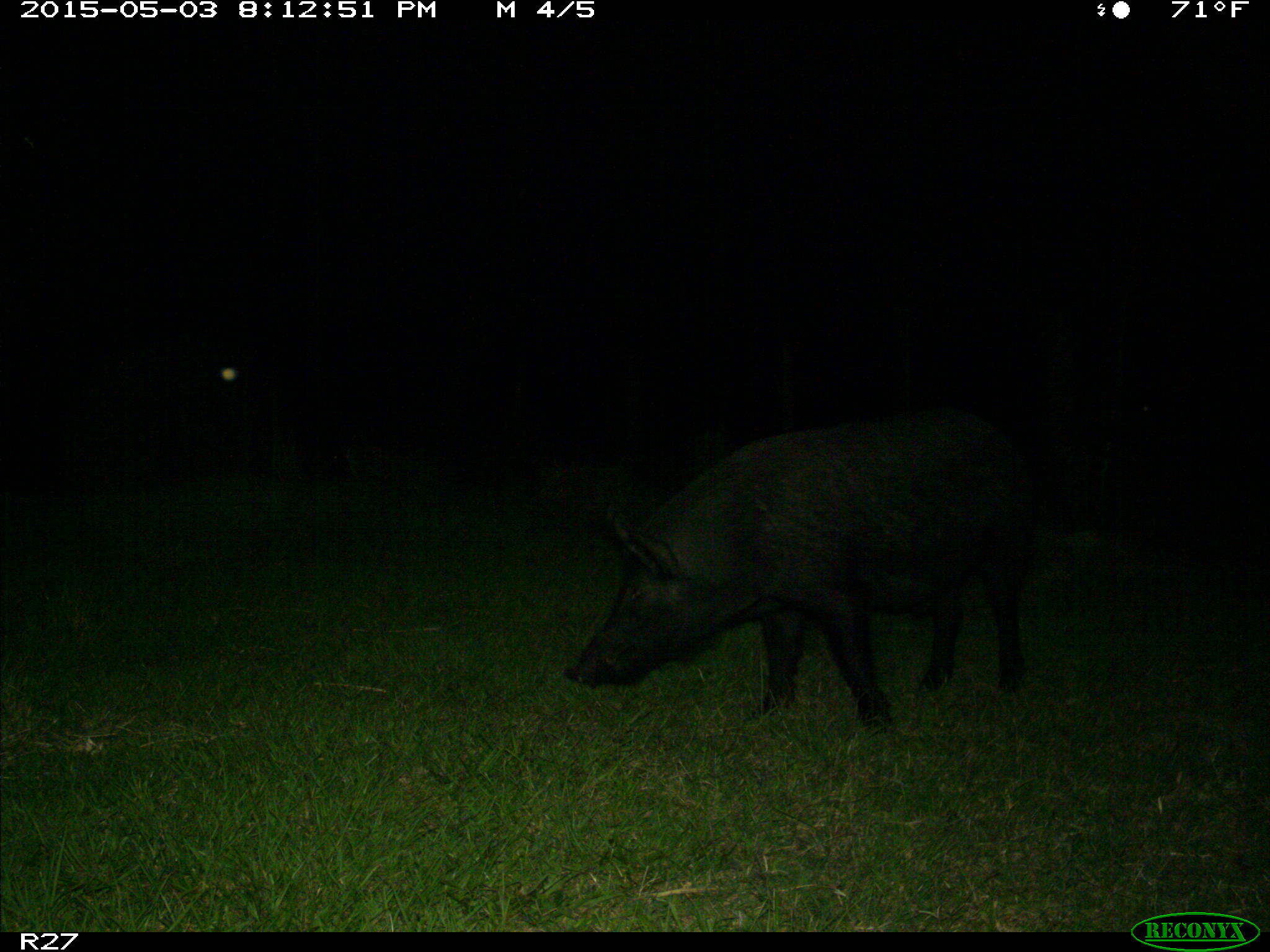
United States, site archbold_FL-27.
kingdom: Animalia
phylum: Chordata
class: Mammalia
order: Artiodactyla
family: Suidae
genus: Sus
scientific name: Sus scrofa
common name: wild boar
Sus scrofa (wild boar).